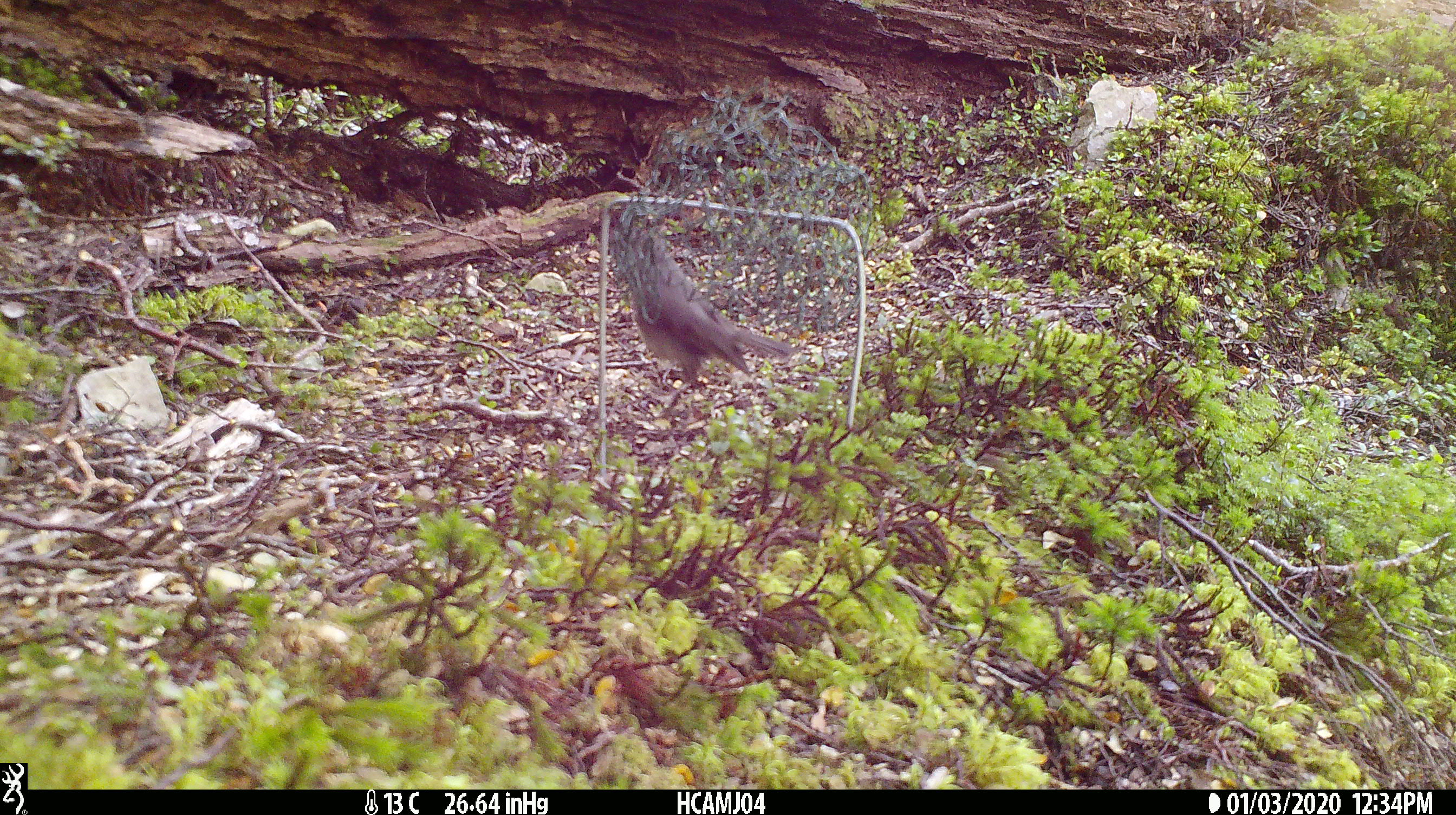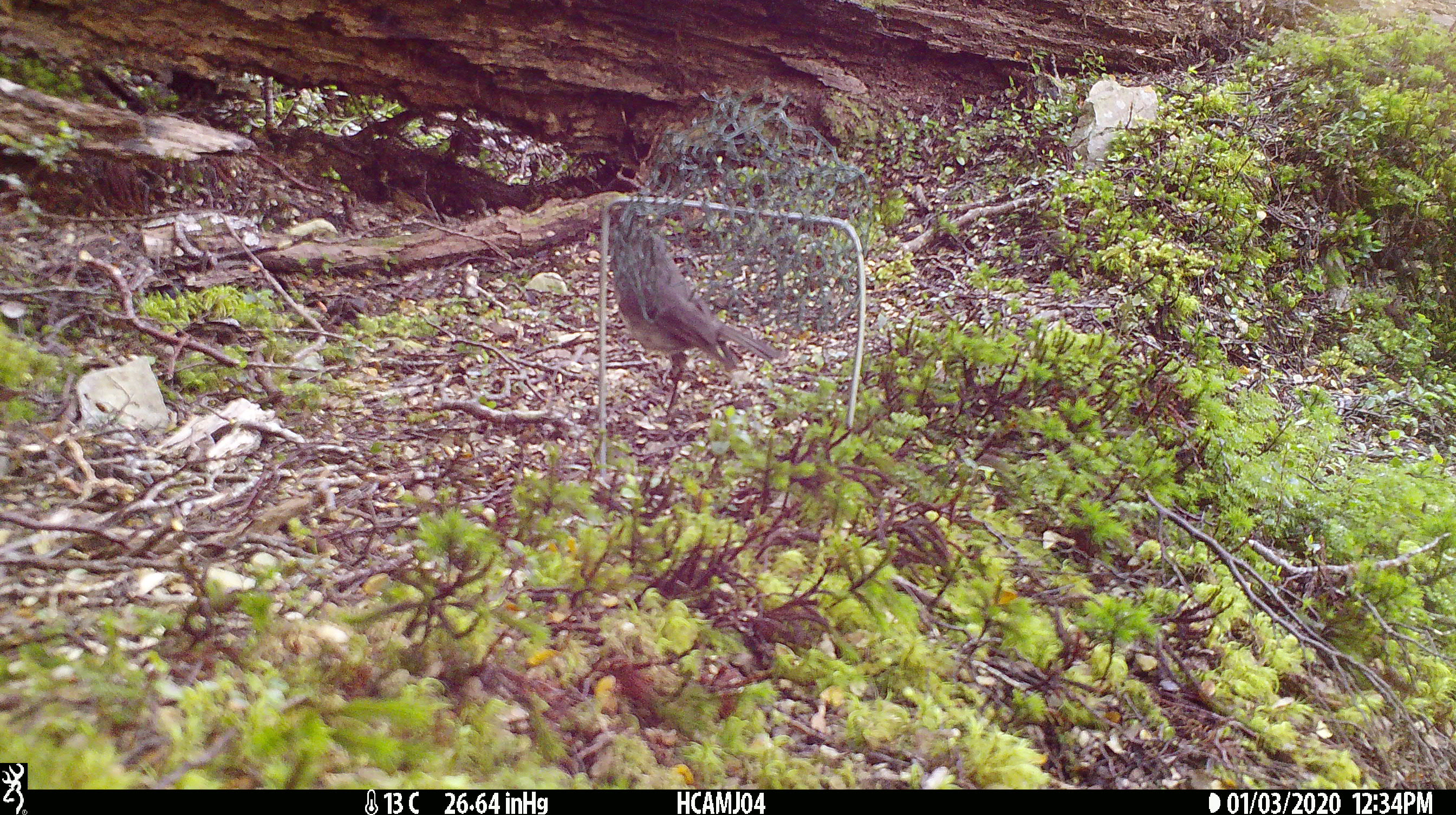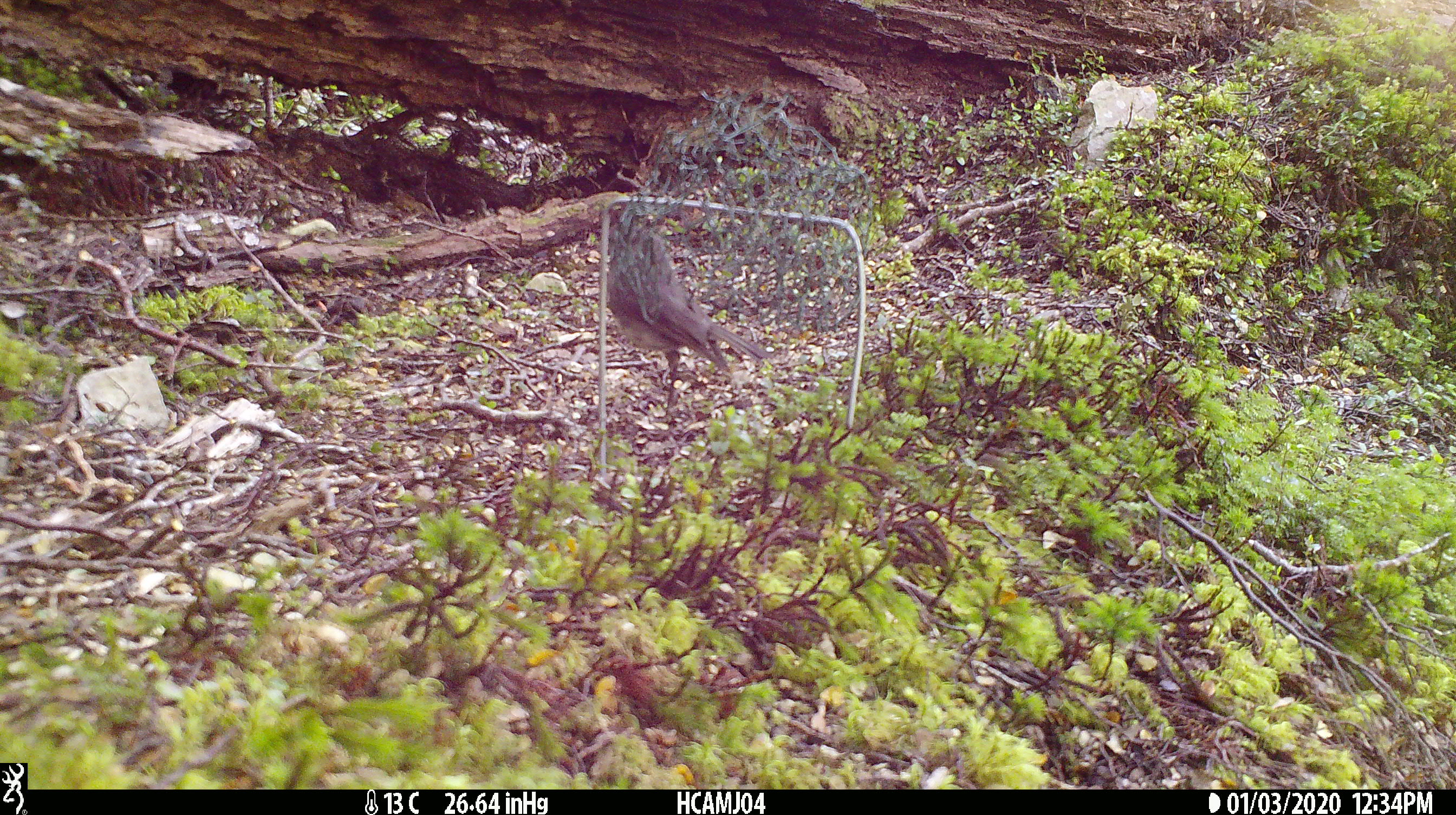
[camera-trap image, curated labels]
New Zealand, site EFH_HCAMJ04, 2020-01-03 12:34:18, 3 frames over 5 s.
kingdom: Animalia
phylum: Chordata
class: Aves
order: Passeriformes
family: Petroicidae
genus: Petroica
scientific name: Petroica australis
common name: new zealand robin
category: robin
Robin (new zealand robin) (Petroica australis).